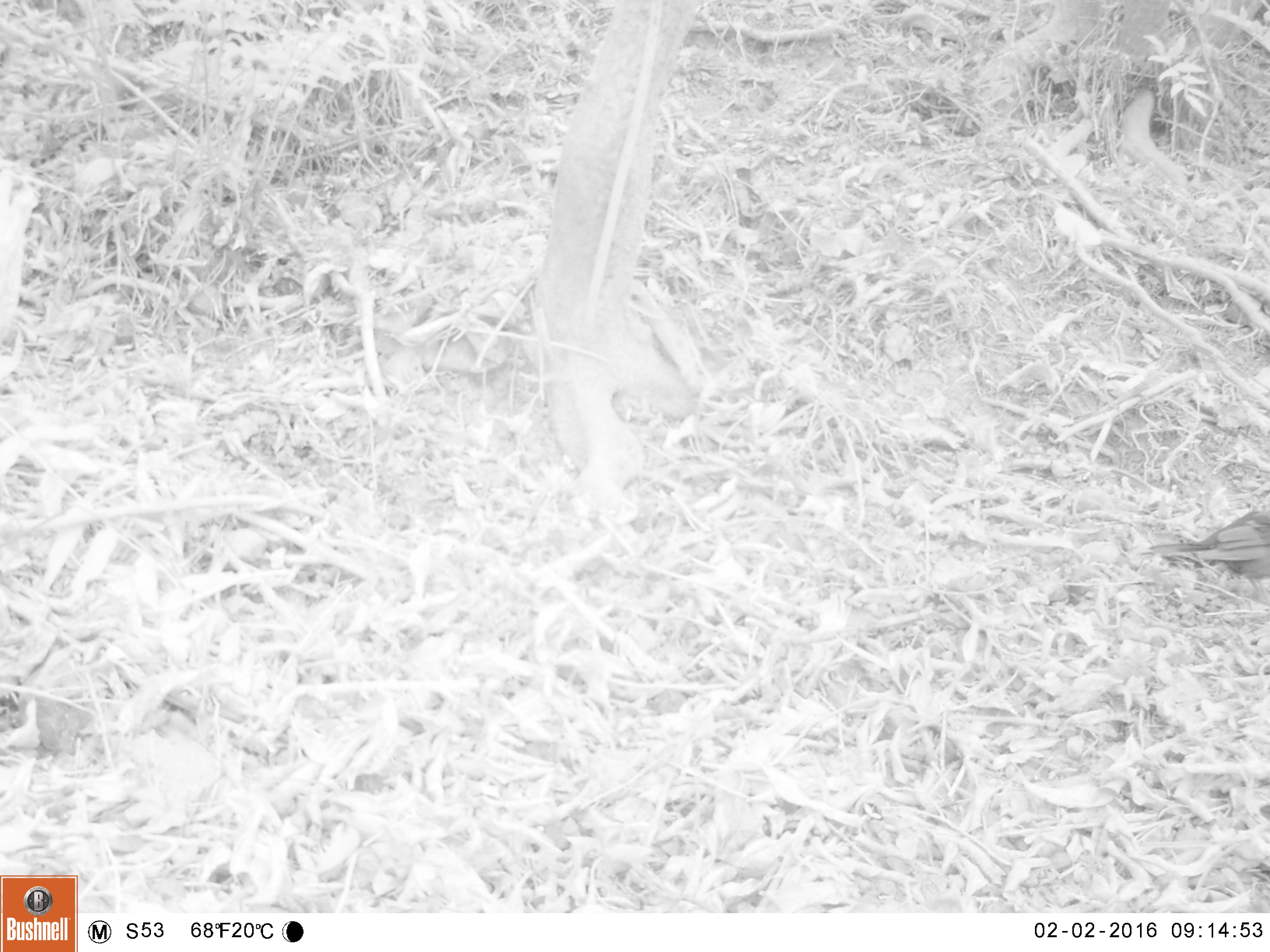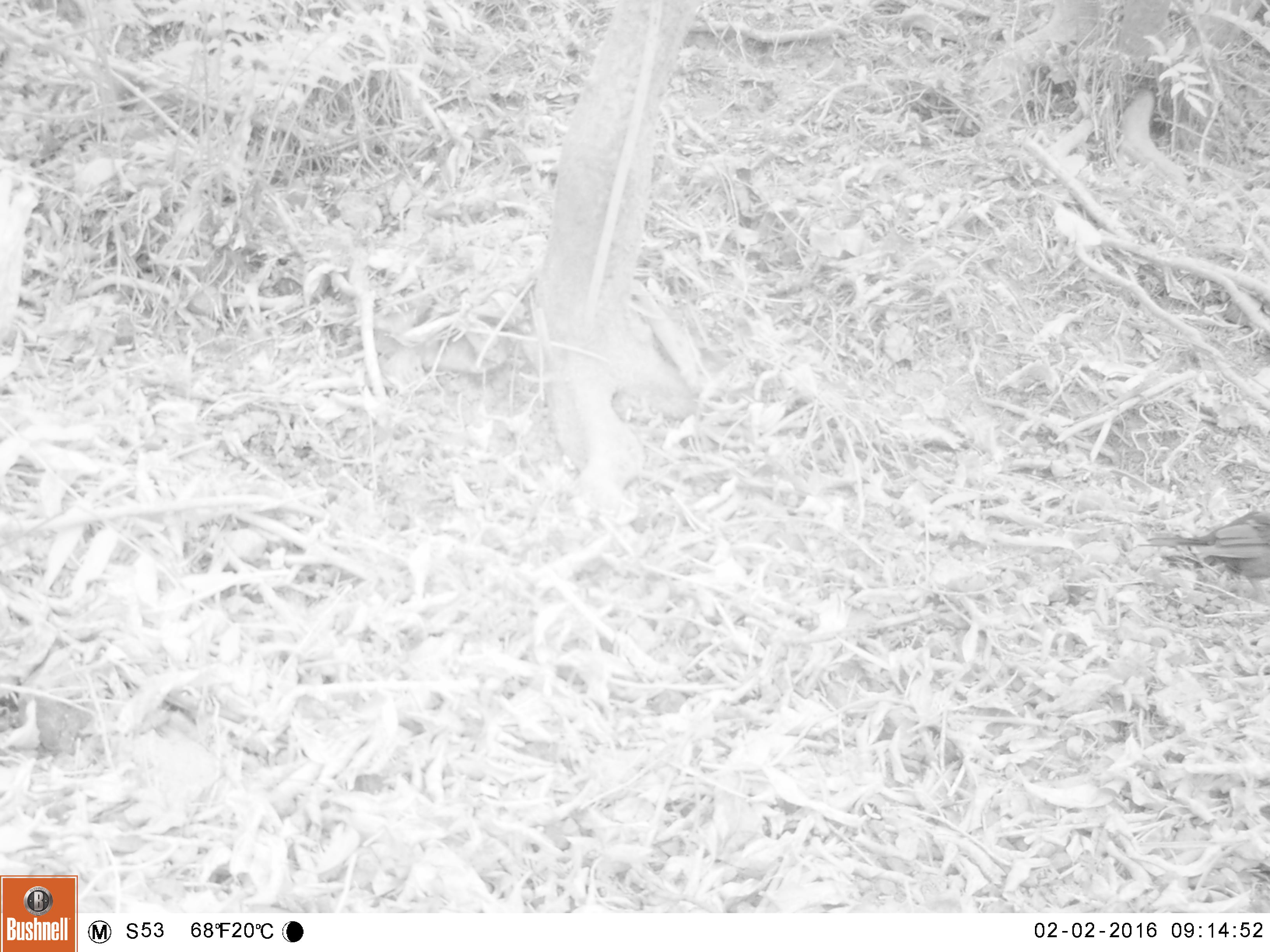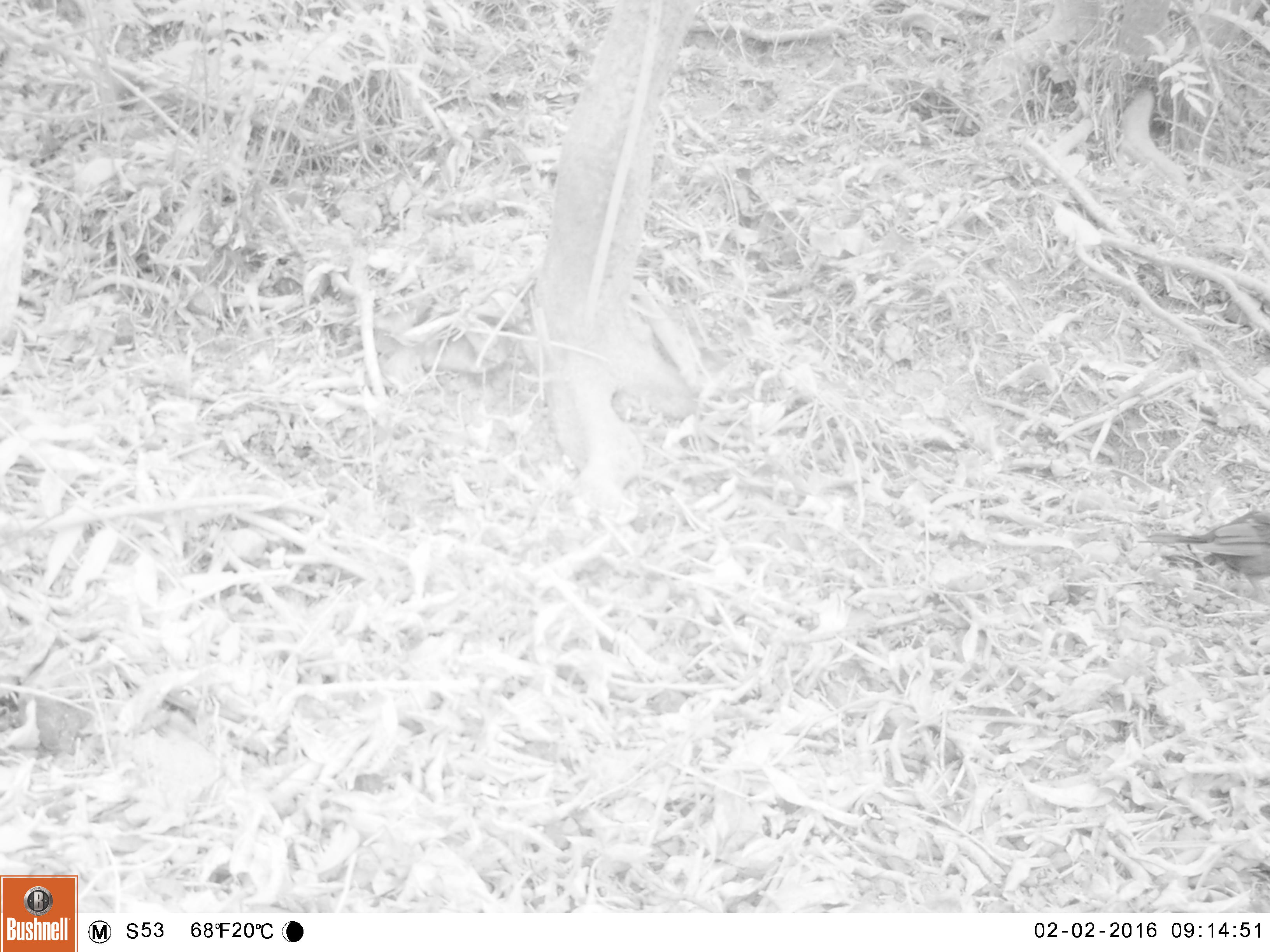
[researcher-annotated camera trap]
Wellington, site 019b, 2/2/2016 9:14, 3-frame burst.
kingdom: Animalia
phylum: Chordata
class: Aves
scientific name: Aves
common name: bird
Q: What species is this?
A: Bird (Aves).